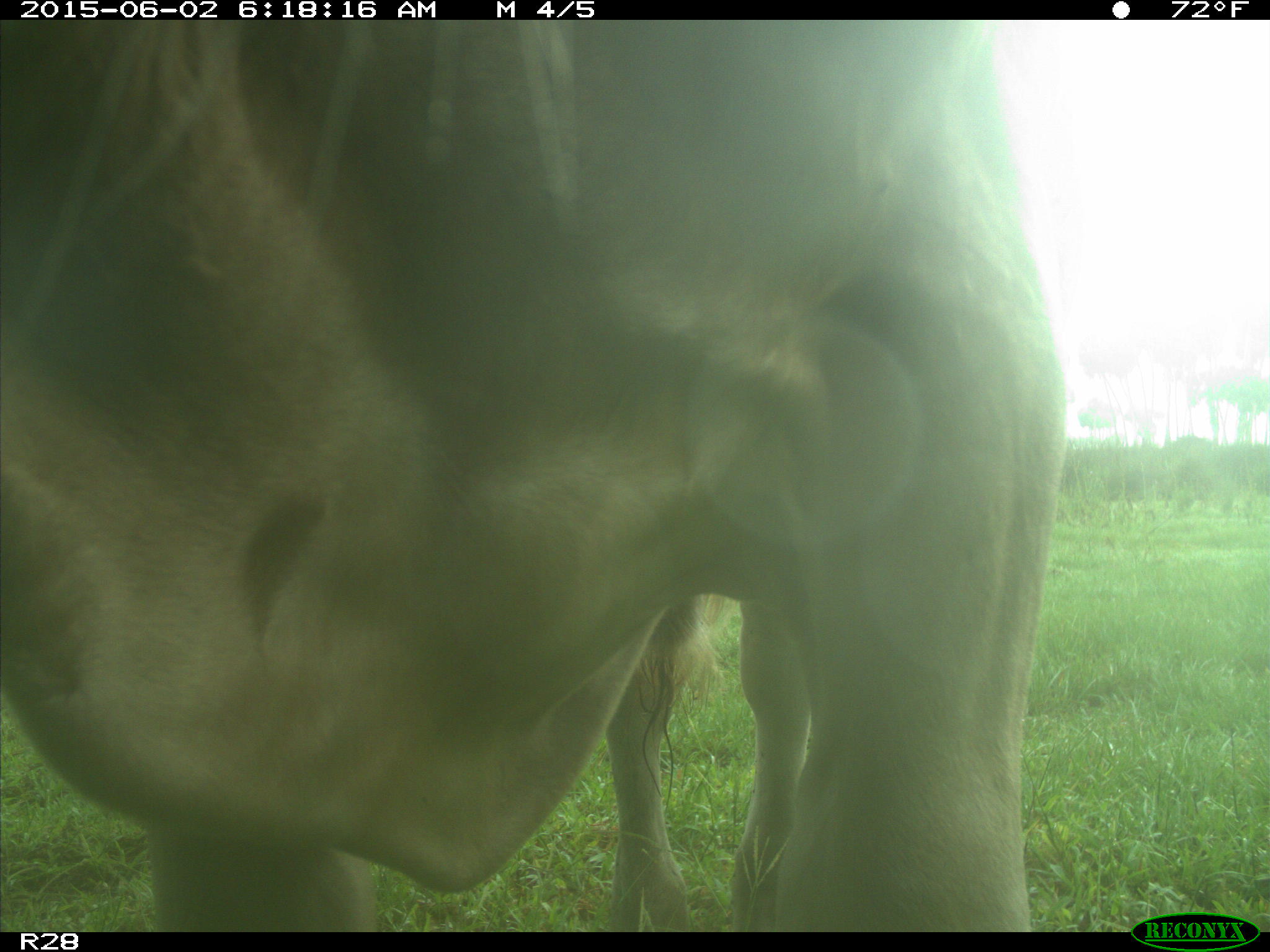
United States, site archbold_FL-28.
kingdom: Animalia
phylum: Chordata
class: Mammalia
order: Artiodactyla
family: Bovidae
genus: Bos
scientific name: Bos taurus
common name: domestic cow